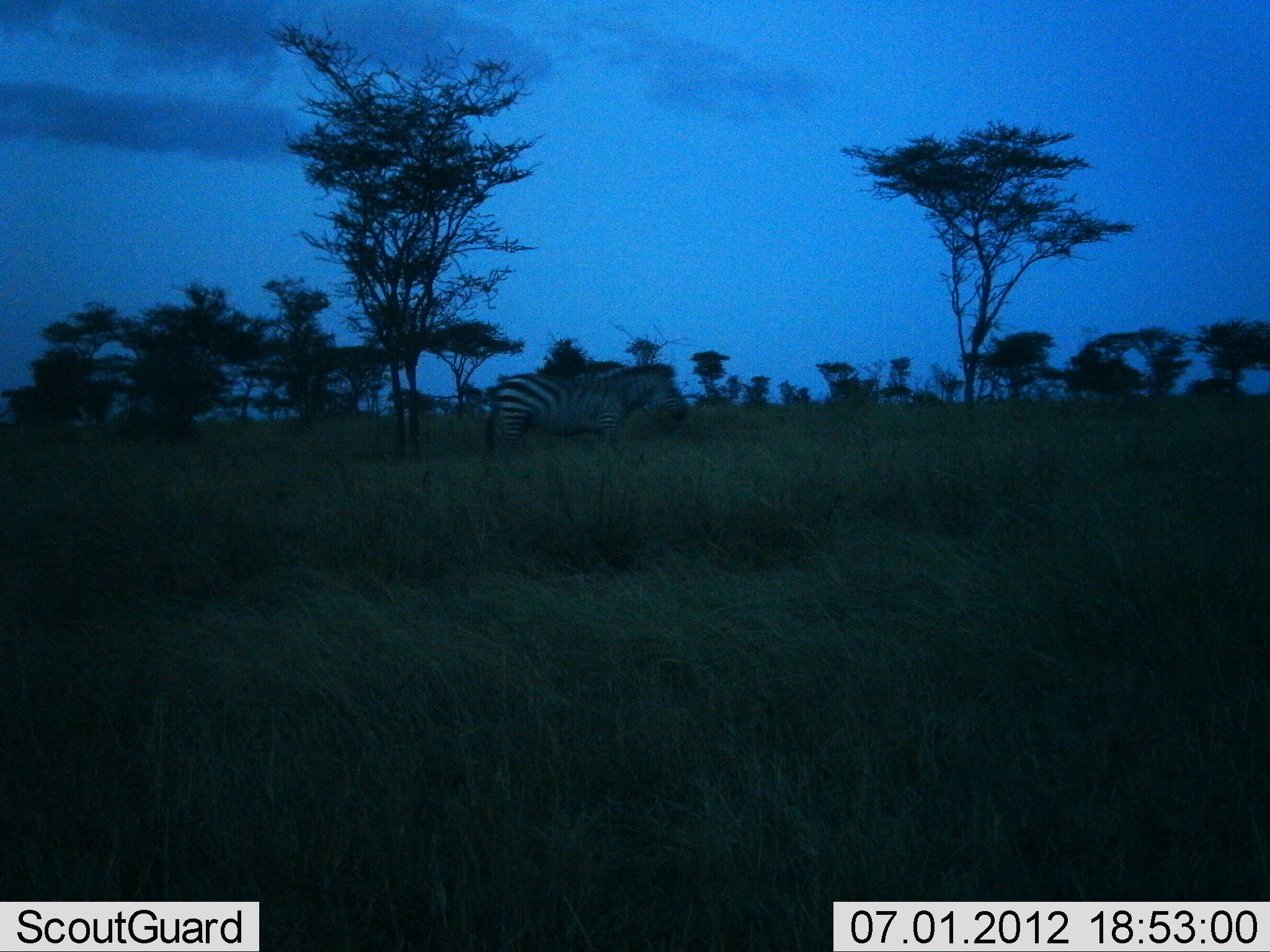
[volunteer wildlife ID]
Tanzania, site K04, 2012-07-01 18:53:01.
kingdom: Animalia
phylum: Chordata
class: Mammalia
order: Perissodactyla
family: Equidae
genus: Equus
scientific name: Equus quagga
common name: plains zebra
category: zebra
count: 1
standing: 80%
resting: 0%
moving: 20%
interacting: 0%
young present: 0%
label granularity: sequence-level